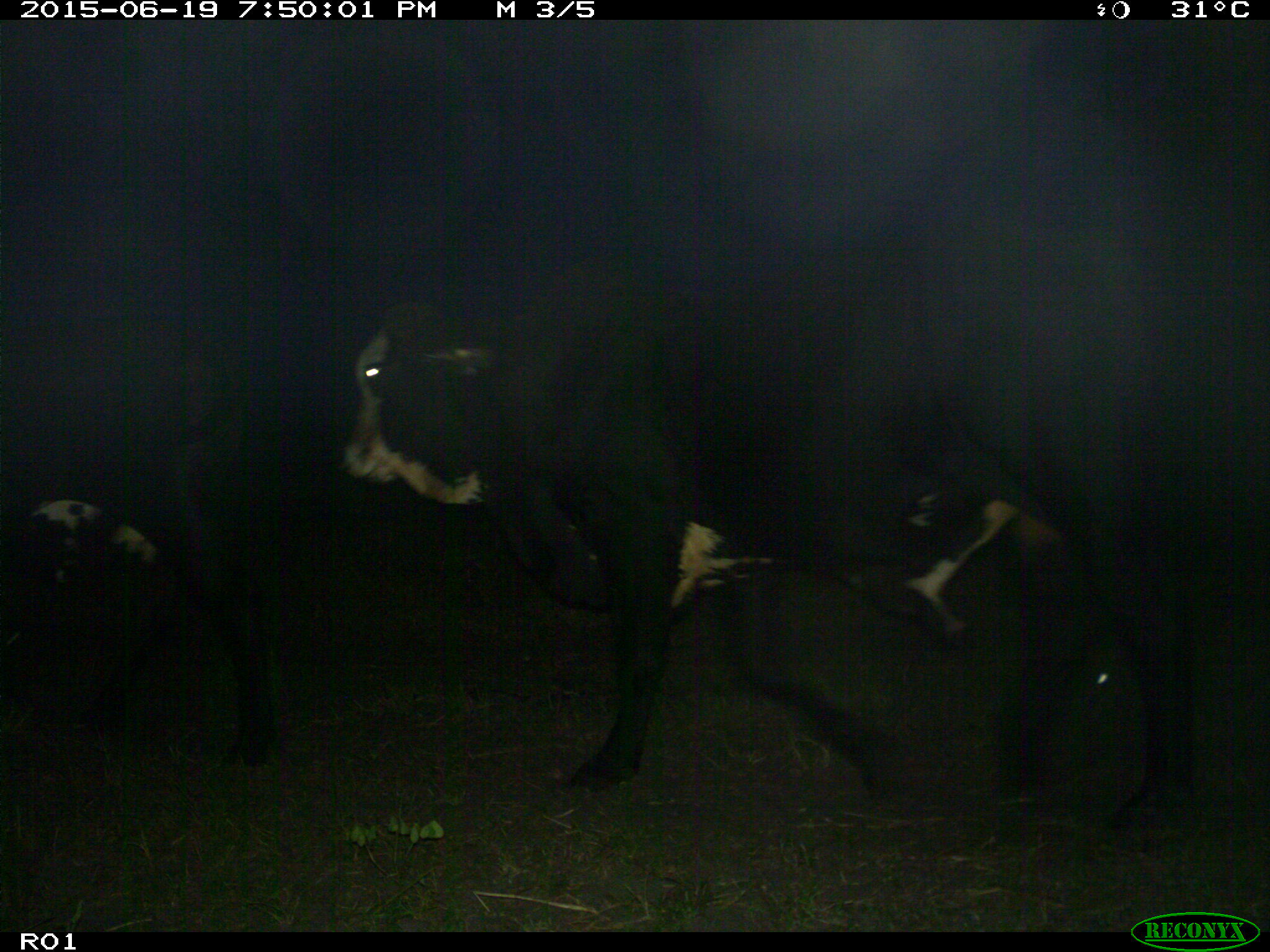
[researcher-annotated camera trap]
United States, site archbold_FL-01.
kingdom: Animalia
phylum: Chordata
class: Mammalia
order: Artiodactyla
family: Bovidae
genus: Bos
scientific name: Bos taurus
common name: domestic cow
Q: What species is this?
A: Bos taurus (domestic cow).